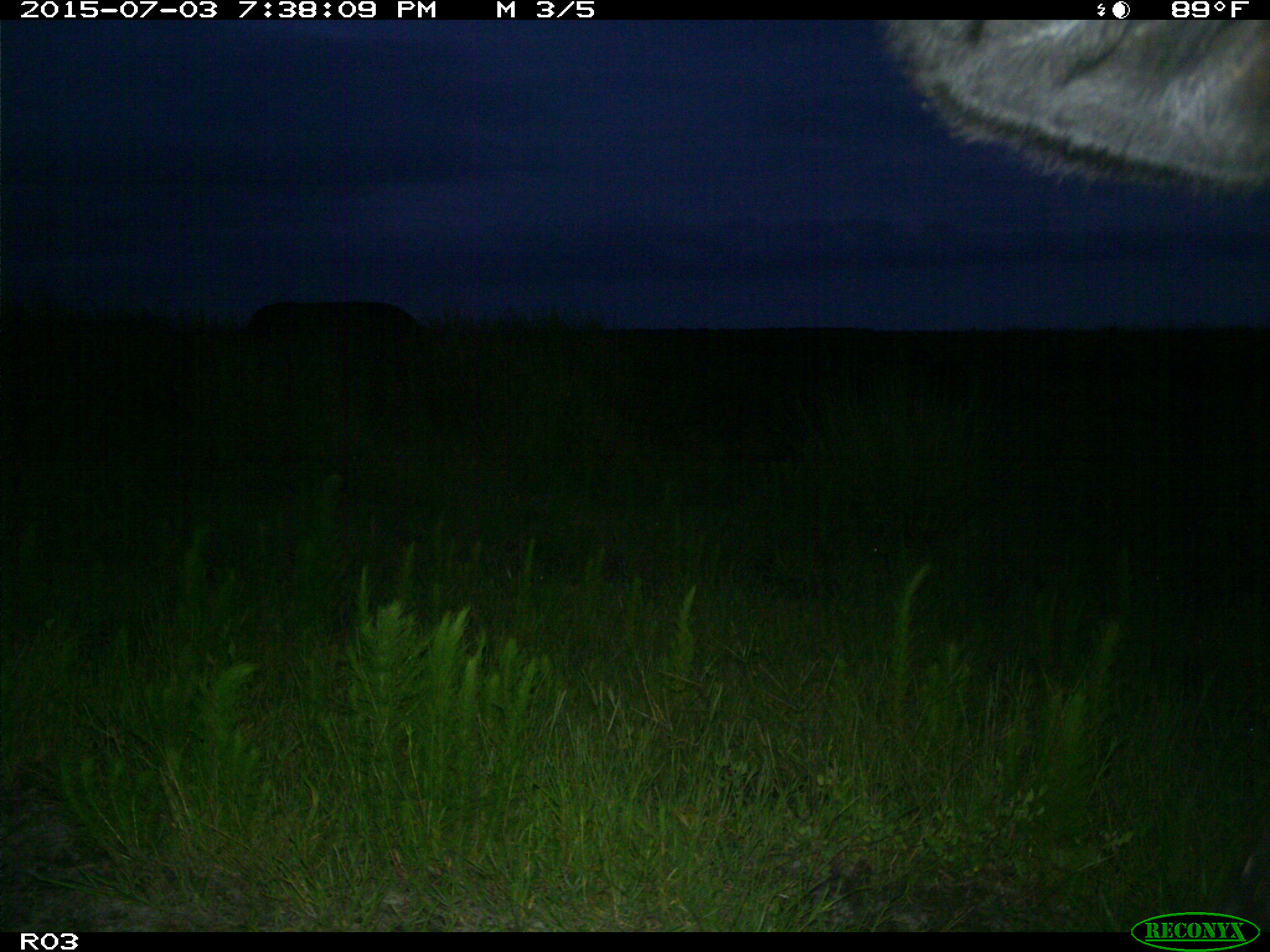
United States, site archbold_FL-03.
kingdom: Animalia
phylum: Chordata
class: Mammalia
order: Artiodactyla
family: Bovidae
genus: Bos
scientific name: Bos taurus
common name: domestic cow